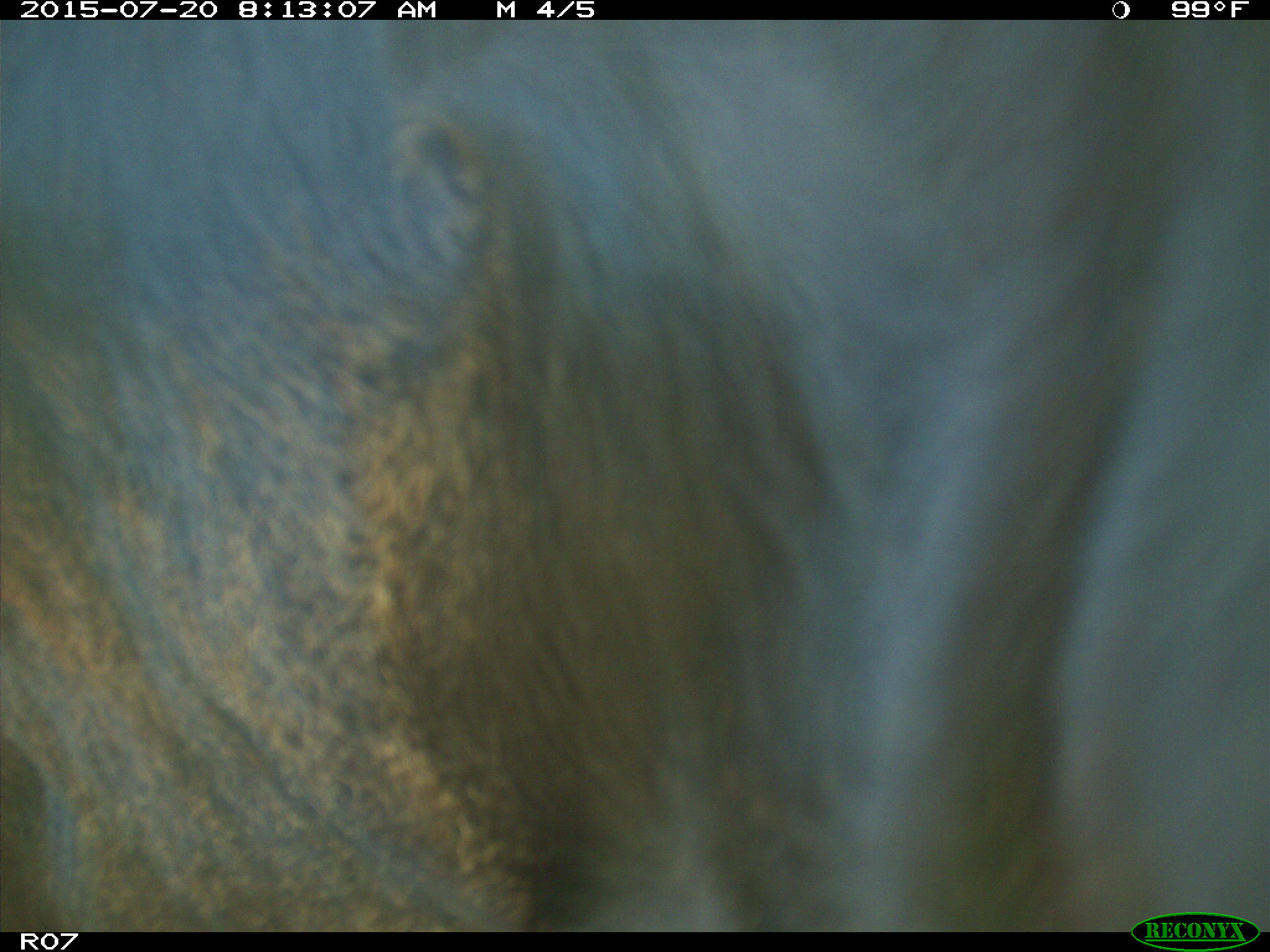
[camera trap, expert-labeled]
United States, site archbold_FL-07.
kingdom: Animalia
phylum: Chordata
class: Mammalia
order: Artiodactyla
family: Bovidae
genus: Bos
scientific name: Bos taurus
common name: domestic cow